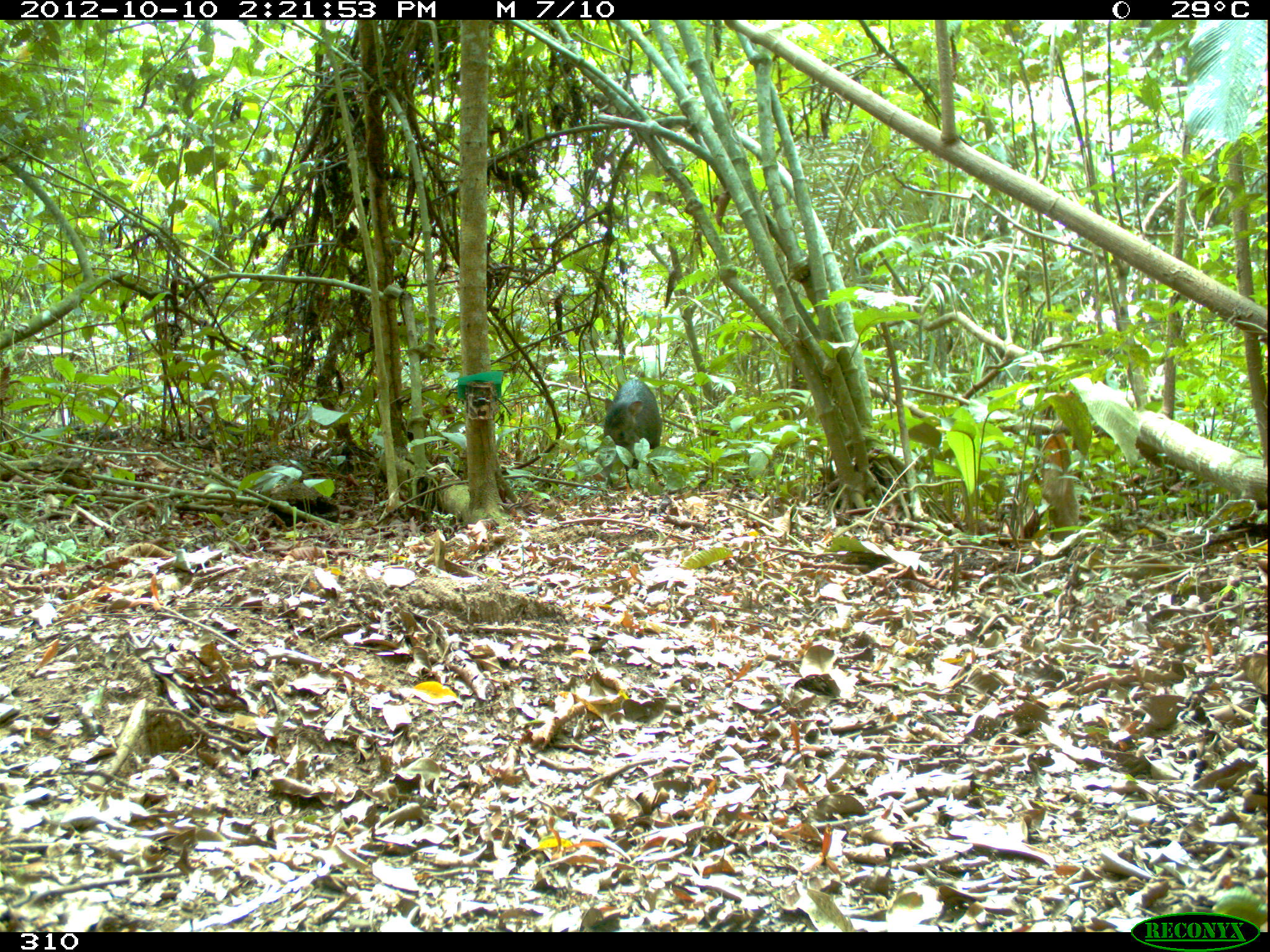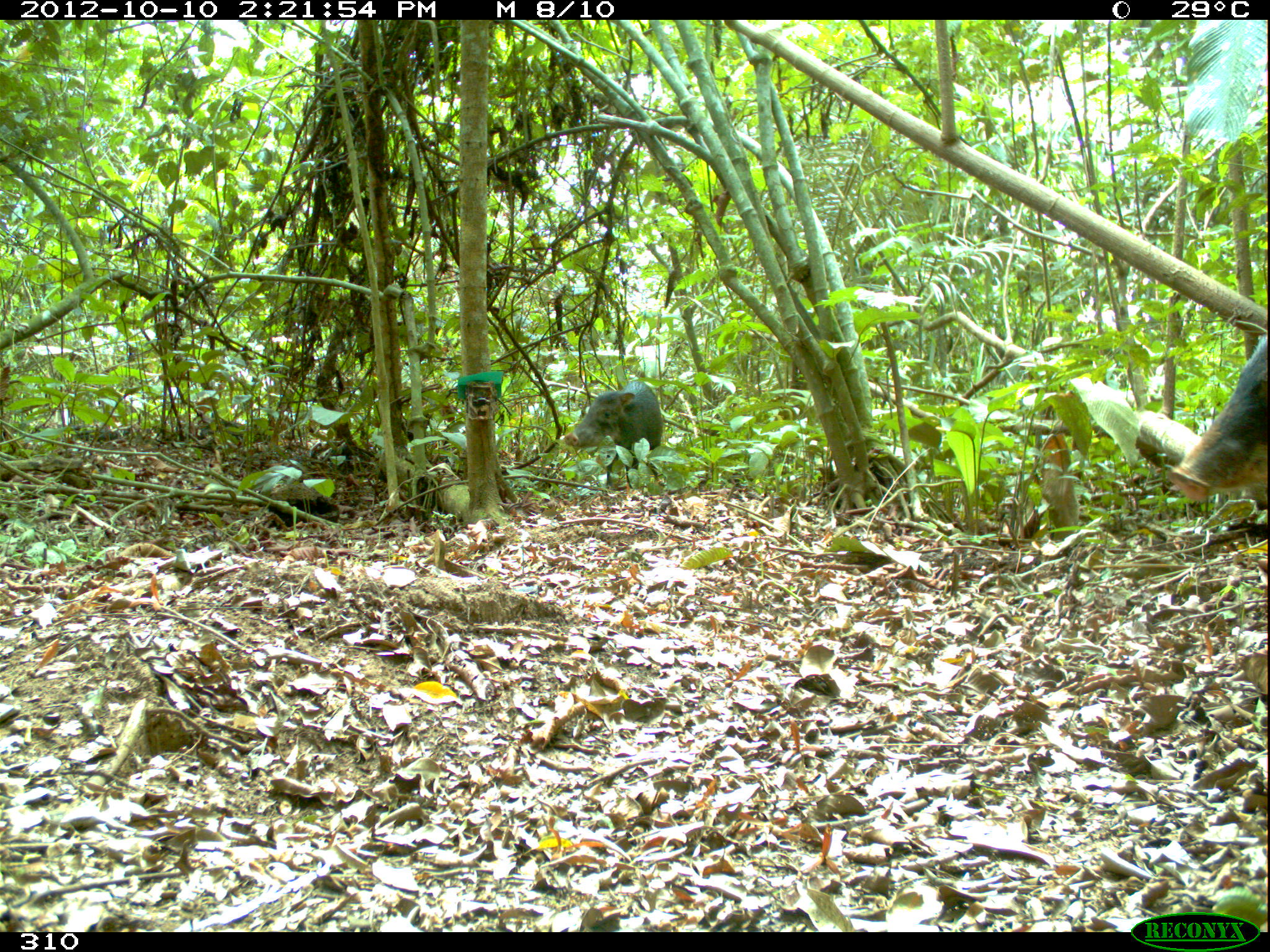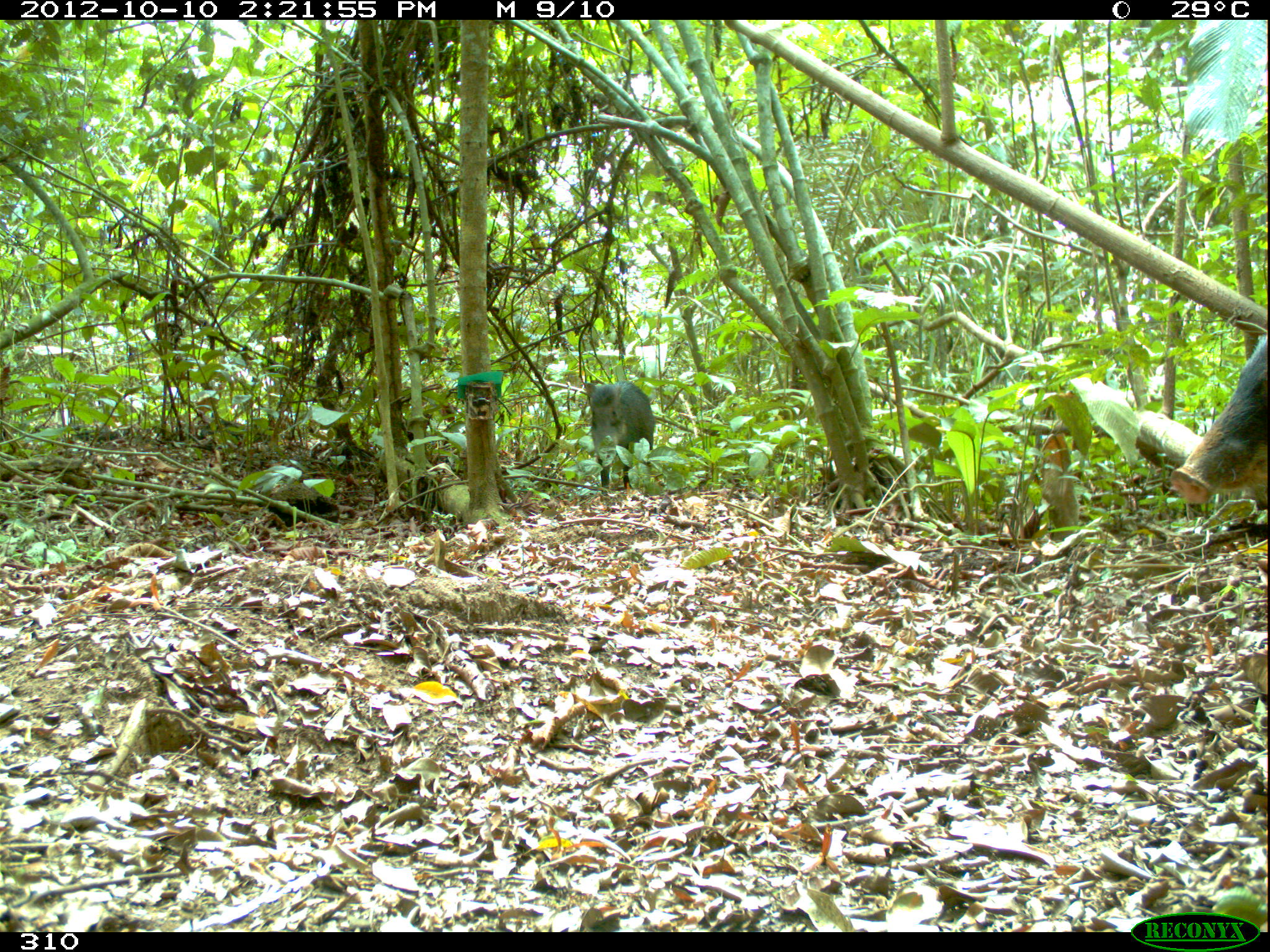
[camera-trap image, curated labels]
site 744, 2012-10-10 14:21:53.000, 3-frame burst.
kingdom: Animalia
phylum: Chordata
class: Mammalia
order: Artiodactyla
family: Tayassuidae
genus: Tayassu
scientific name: Tayassu pecari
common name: white-lipped peccary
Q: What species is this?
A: Tayassu pecari (white-lipped peccary).